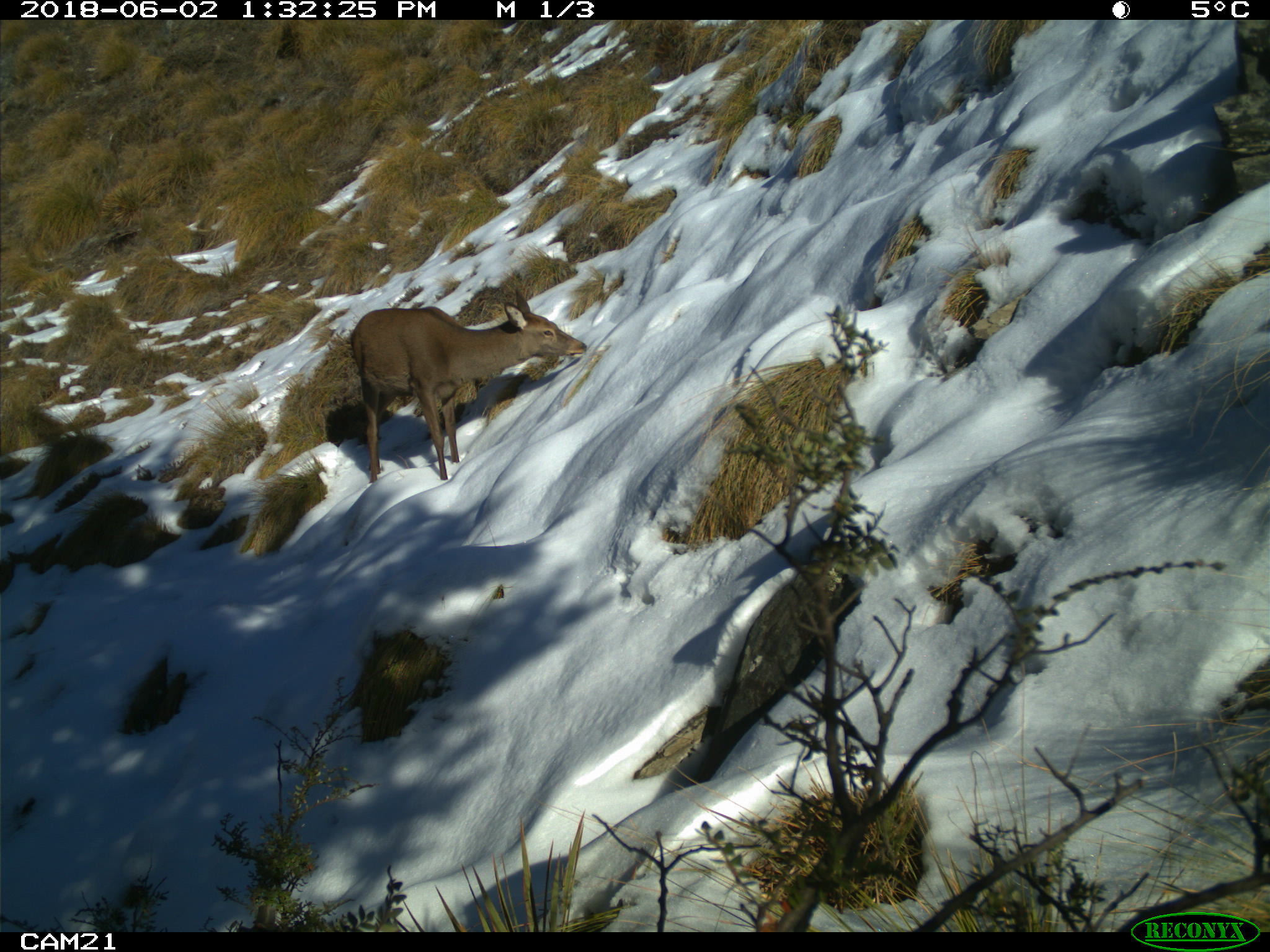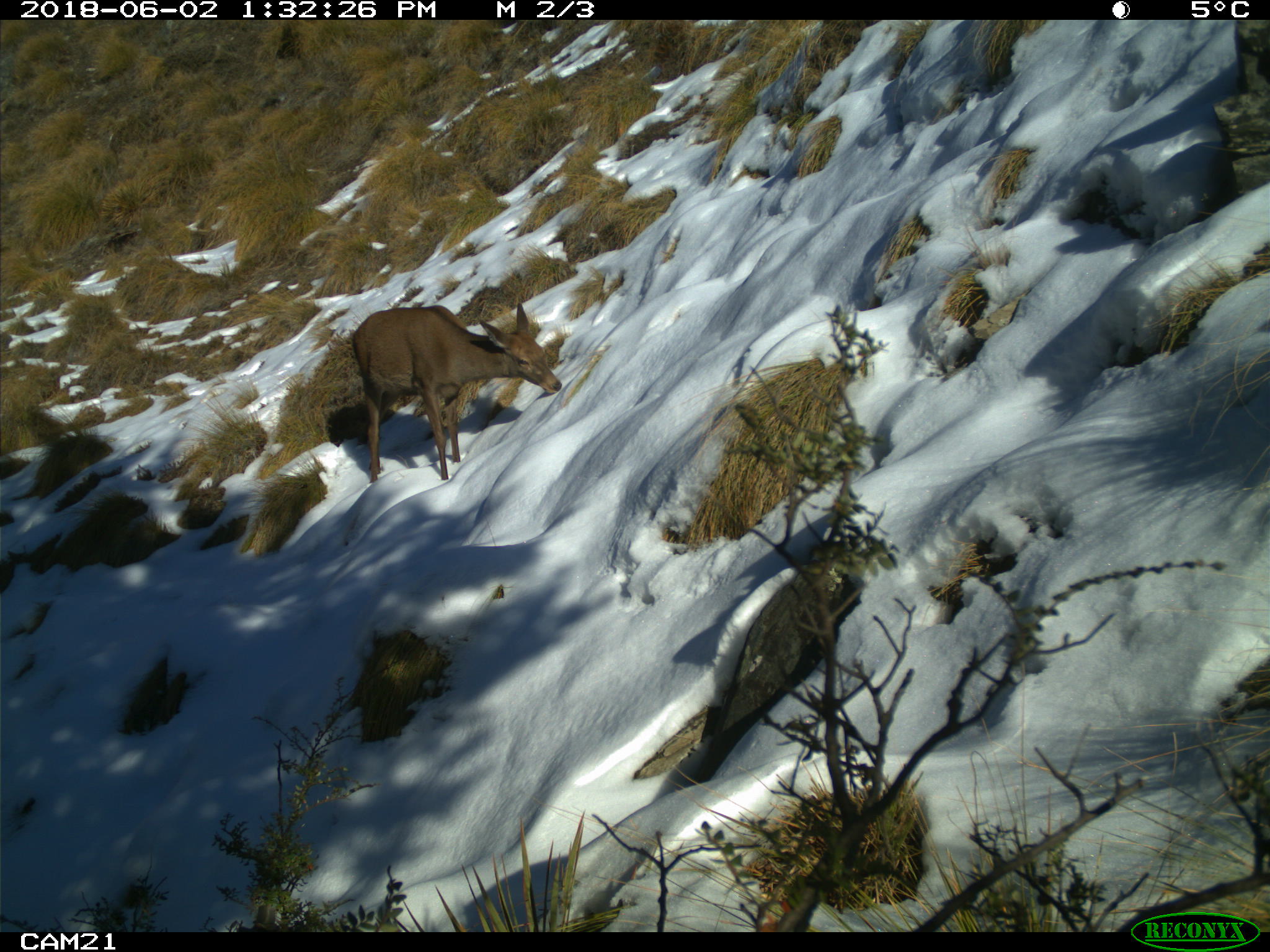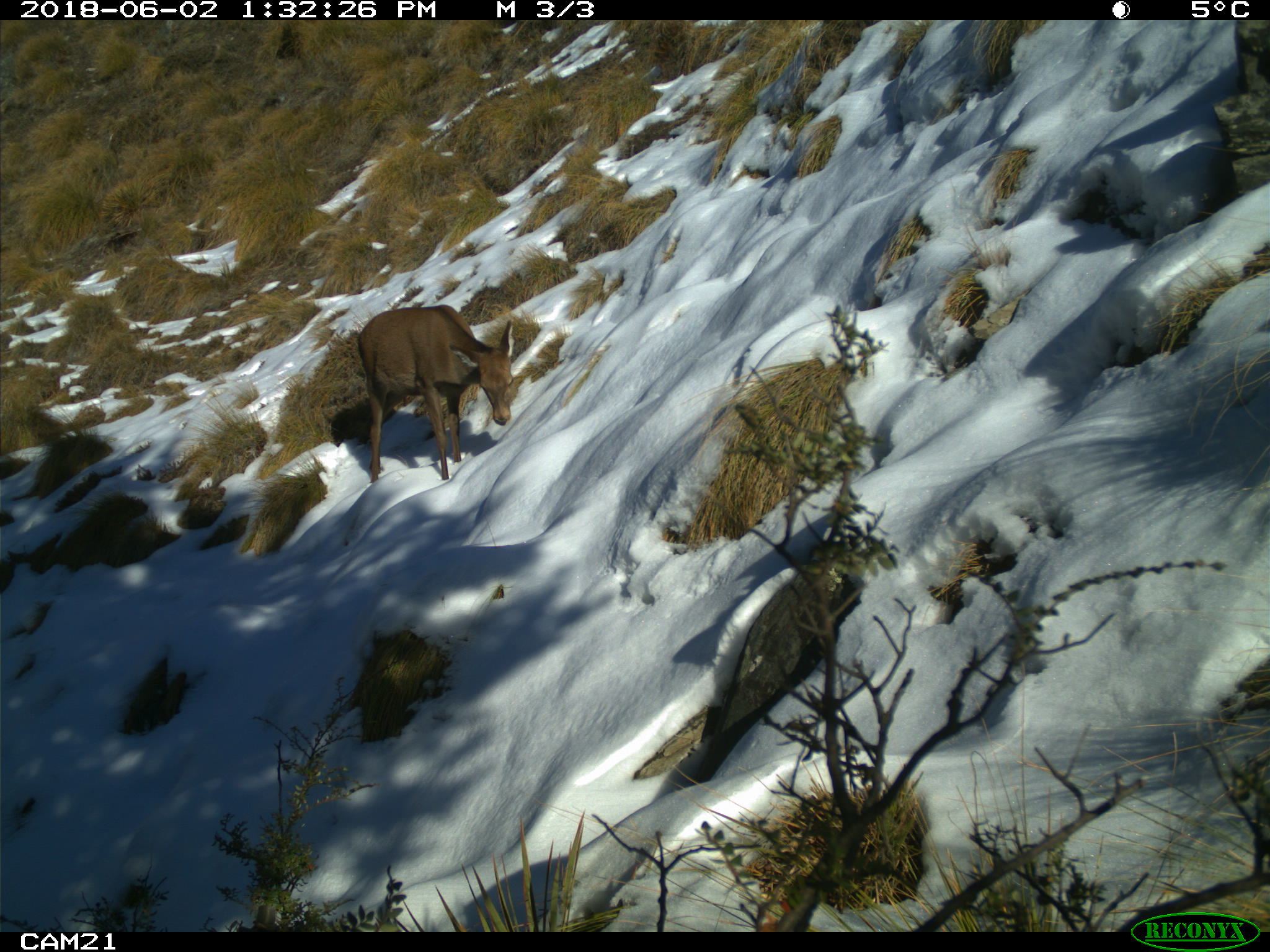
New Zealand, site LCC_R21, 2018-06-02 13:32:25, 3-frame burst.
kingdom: Animalia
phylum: Chordata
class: Mammalia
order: Artiodactyla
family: Cervidae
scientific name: Cervidae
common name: deer